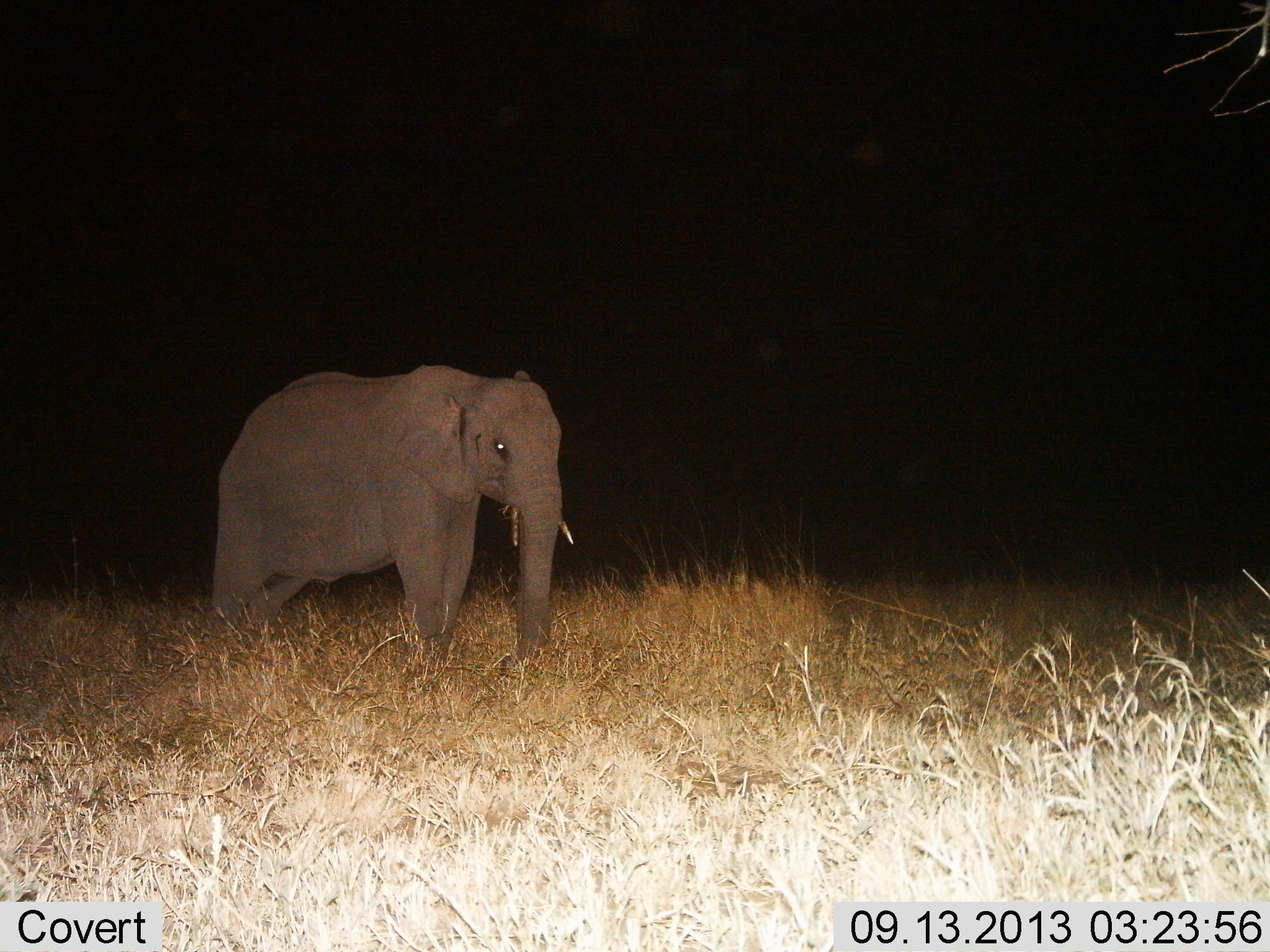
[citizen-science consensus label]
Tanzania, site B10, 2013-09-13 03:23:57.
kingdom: Animalia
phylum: Chordata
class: Mammalia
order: Proboscidea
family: Elephantidae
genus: Loxodonta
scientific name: Loxodonta africana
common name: african bush elephant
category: elephant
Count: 1.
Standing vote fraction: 91%.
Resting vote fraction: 9%.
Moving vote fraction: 9%.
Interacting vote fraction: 0%.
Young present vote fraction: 4%.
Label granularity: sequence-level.